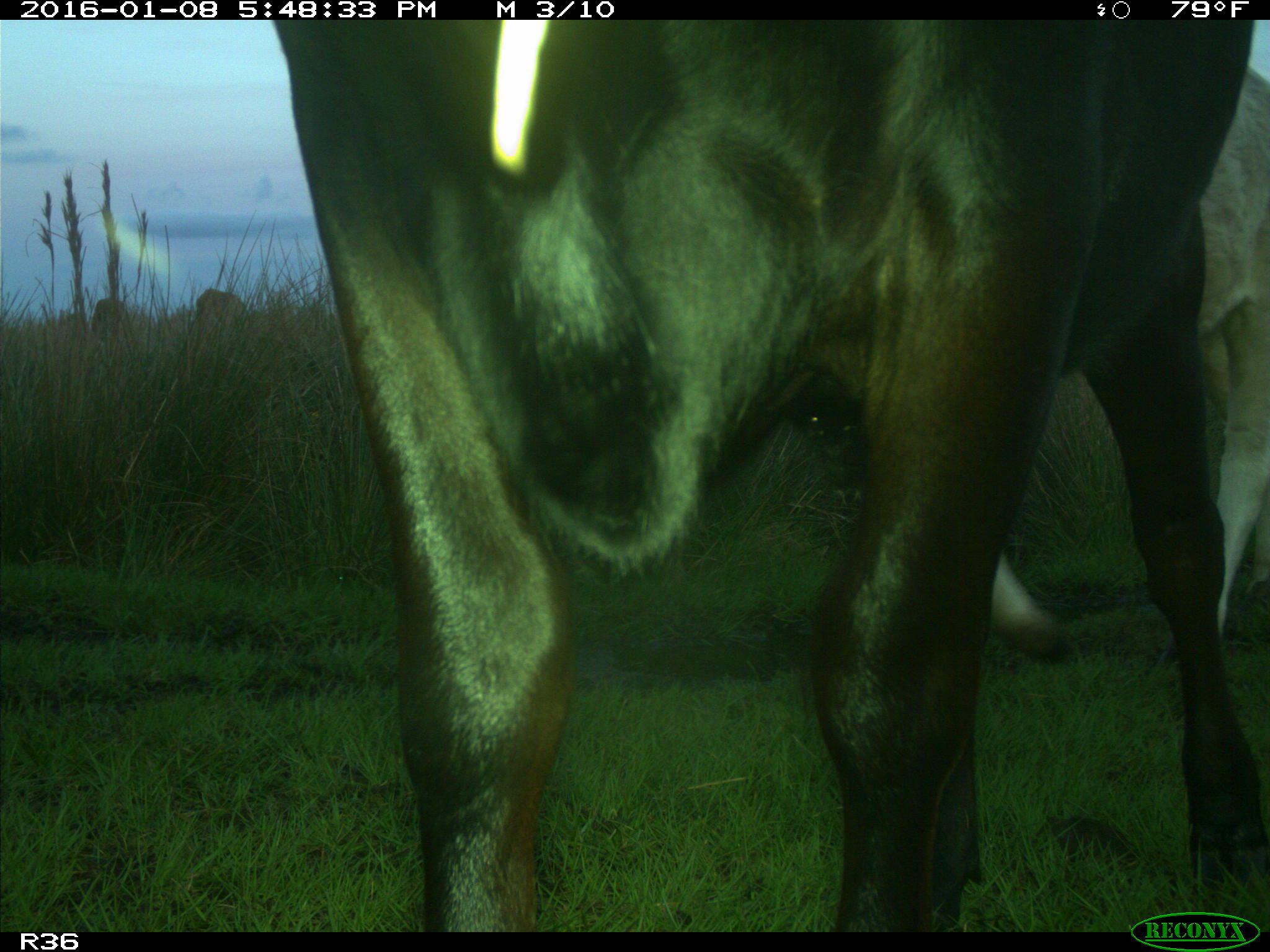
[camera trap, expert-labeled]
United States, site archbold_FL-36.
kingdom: Animalia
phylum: Chordata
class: Mammalia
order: Artiodactyla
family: Bovidae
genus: Bos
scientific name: Bos taurus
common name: domestic cow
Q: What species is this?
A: Bos taurus (domestic cow).